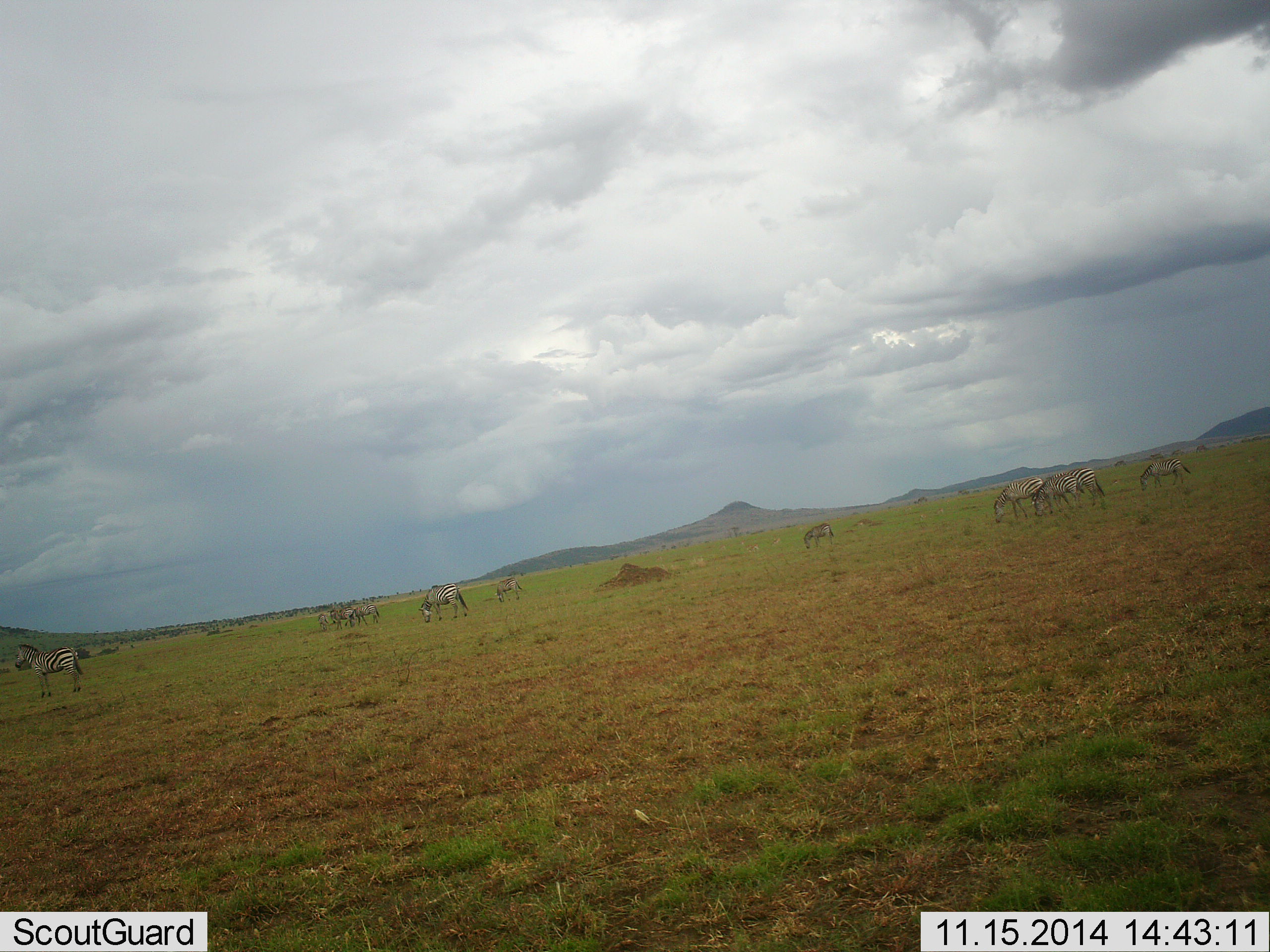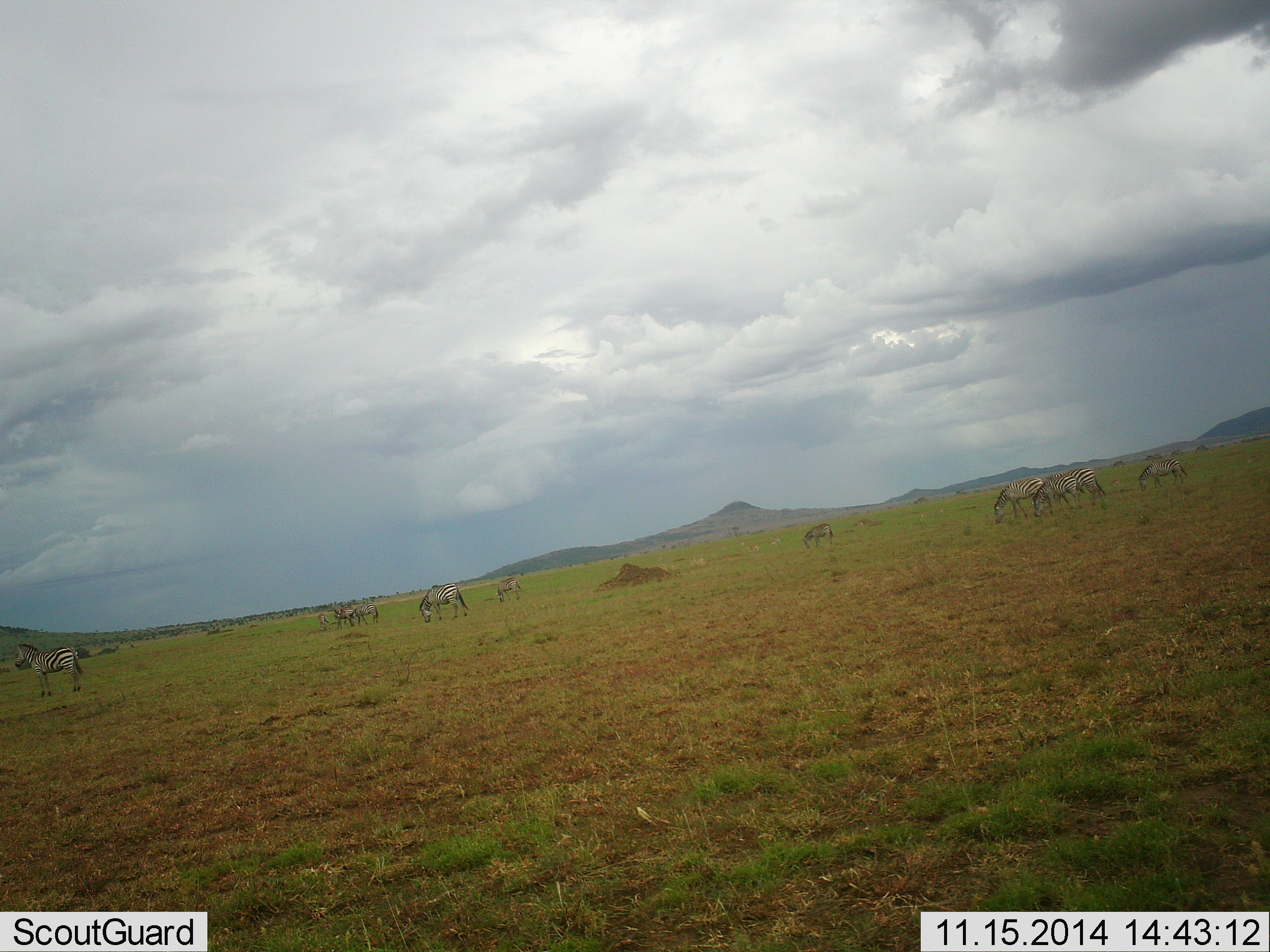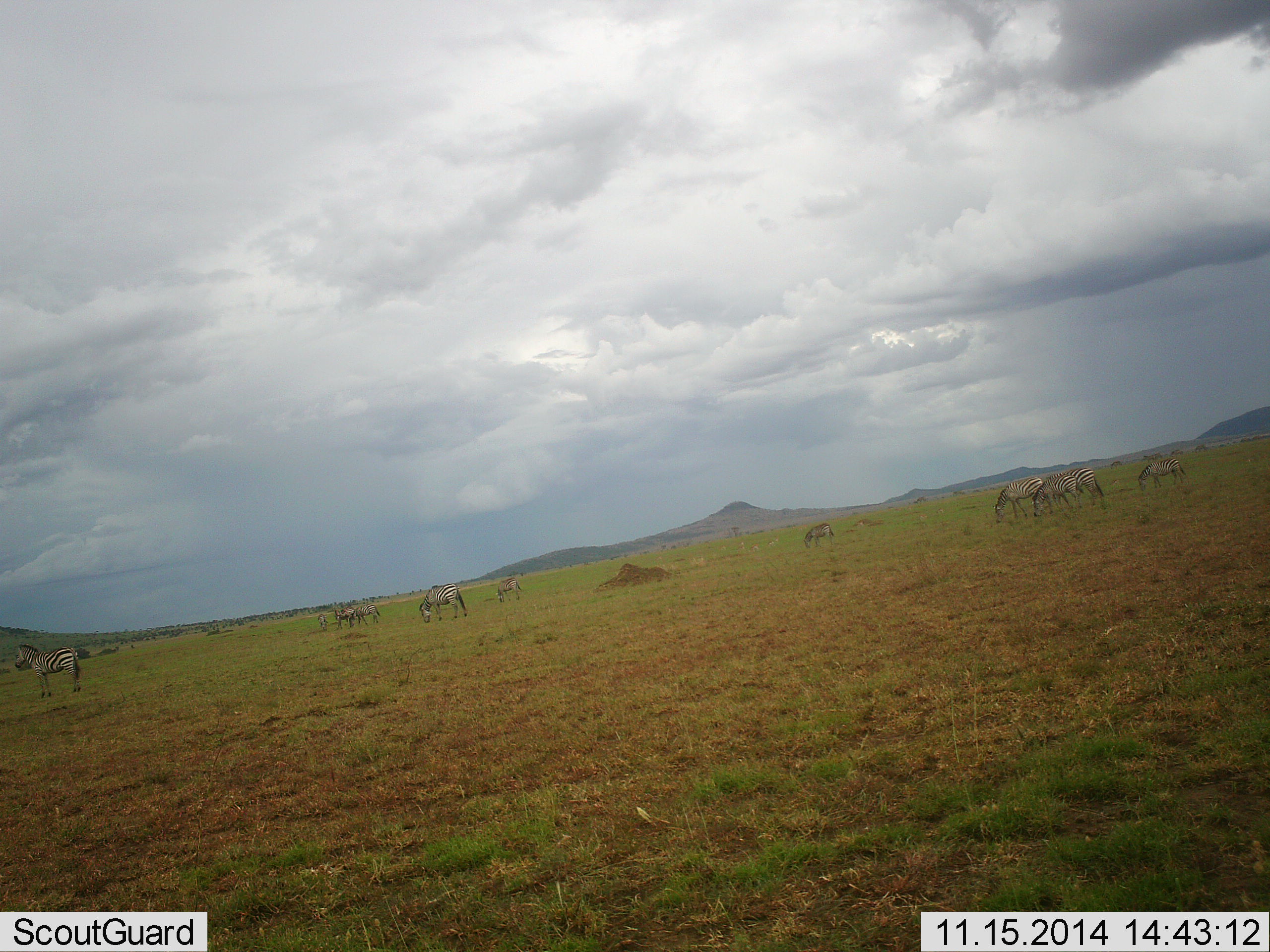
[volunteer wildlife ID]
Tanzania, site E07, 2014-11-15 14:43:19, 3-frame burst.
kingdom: Animalia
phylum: Chordata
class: Mammalia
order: Perissodactyla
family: Equidae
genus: Equus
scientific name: Equus quagga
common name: plains zebra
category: zebra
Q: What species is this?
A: Zebra (plains zebra) (Equus quagga).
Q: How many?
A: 9.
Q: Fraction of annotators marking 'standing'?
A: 67%.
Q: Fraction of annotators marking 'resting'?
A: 17%.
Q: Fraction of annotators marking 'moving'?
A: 8%.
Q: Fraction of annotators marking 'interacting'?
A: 0%.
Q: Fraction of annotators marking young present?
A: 0%.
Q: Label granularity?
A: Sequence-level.